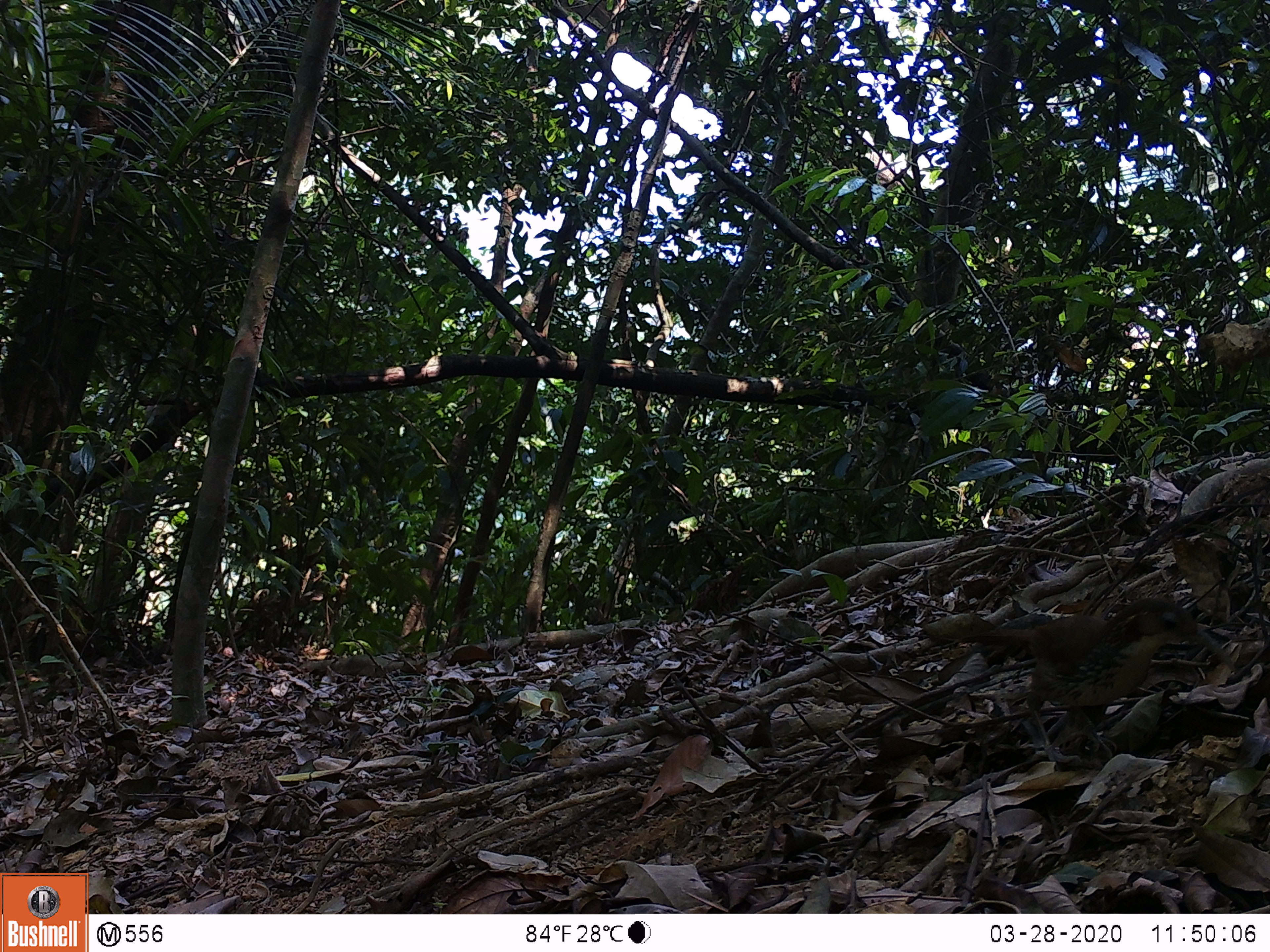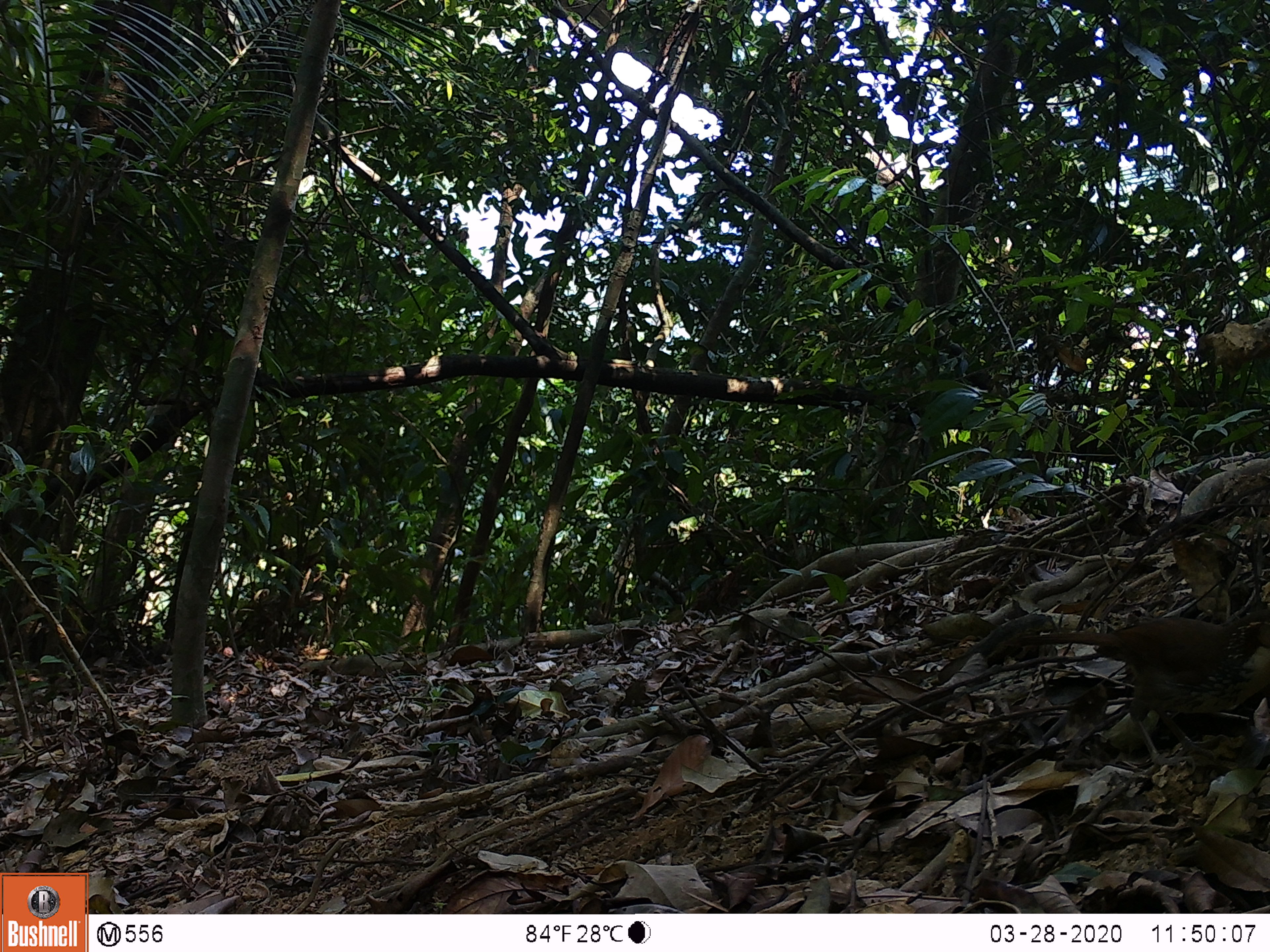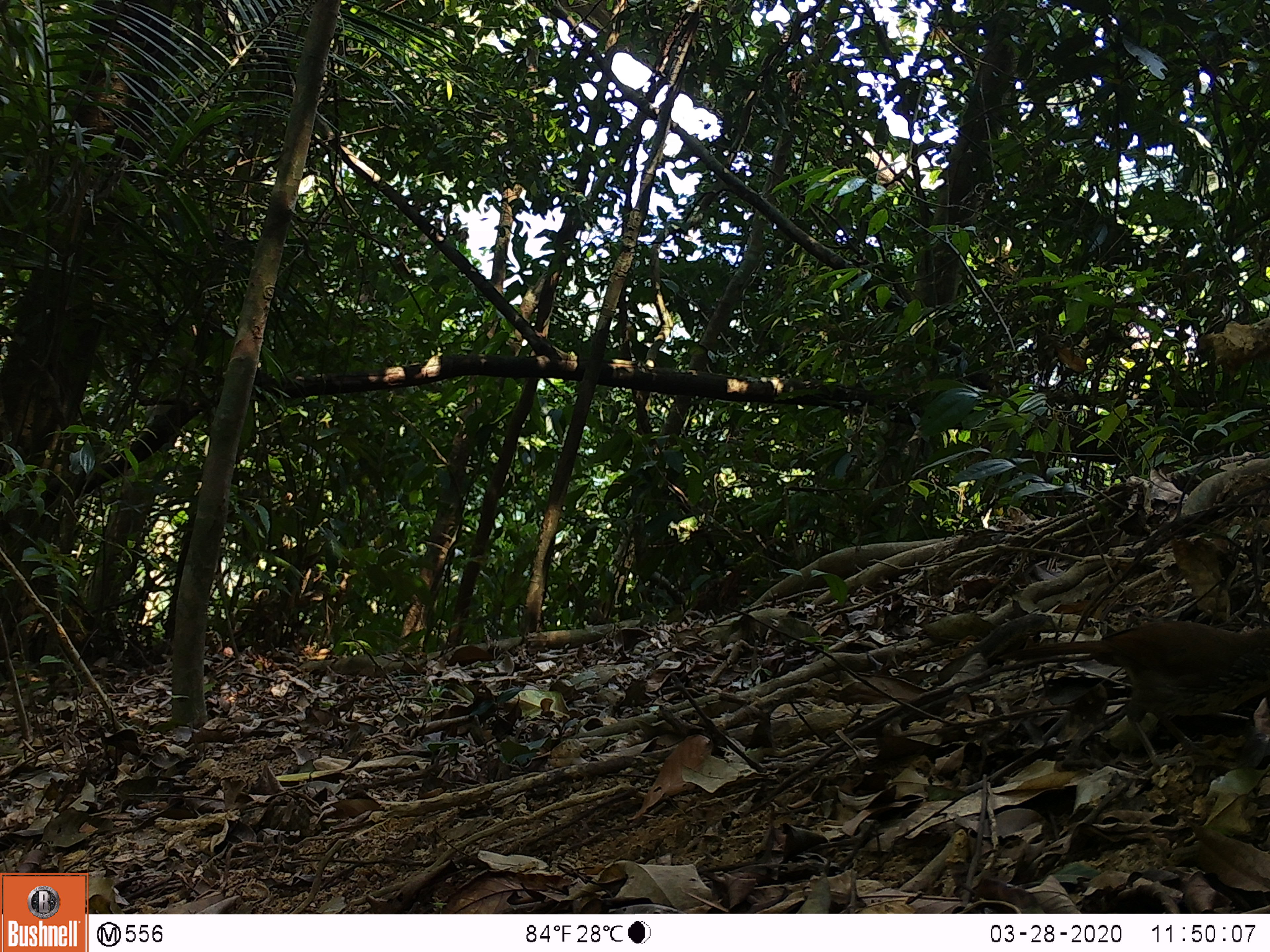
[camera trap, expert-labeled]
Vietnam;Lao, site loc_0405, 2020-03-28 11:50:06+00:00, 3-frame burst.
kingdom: Animalia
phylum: Chordata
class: Aves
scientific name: Aves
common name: bird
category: unidentified bird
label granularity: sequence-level